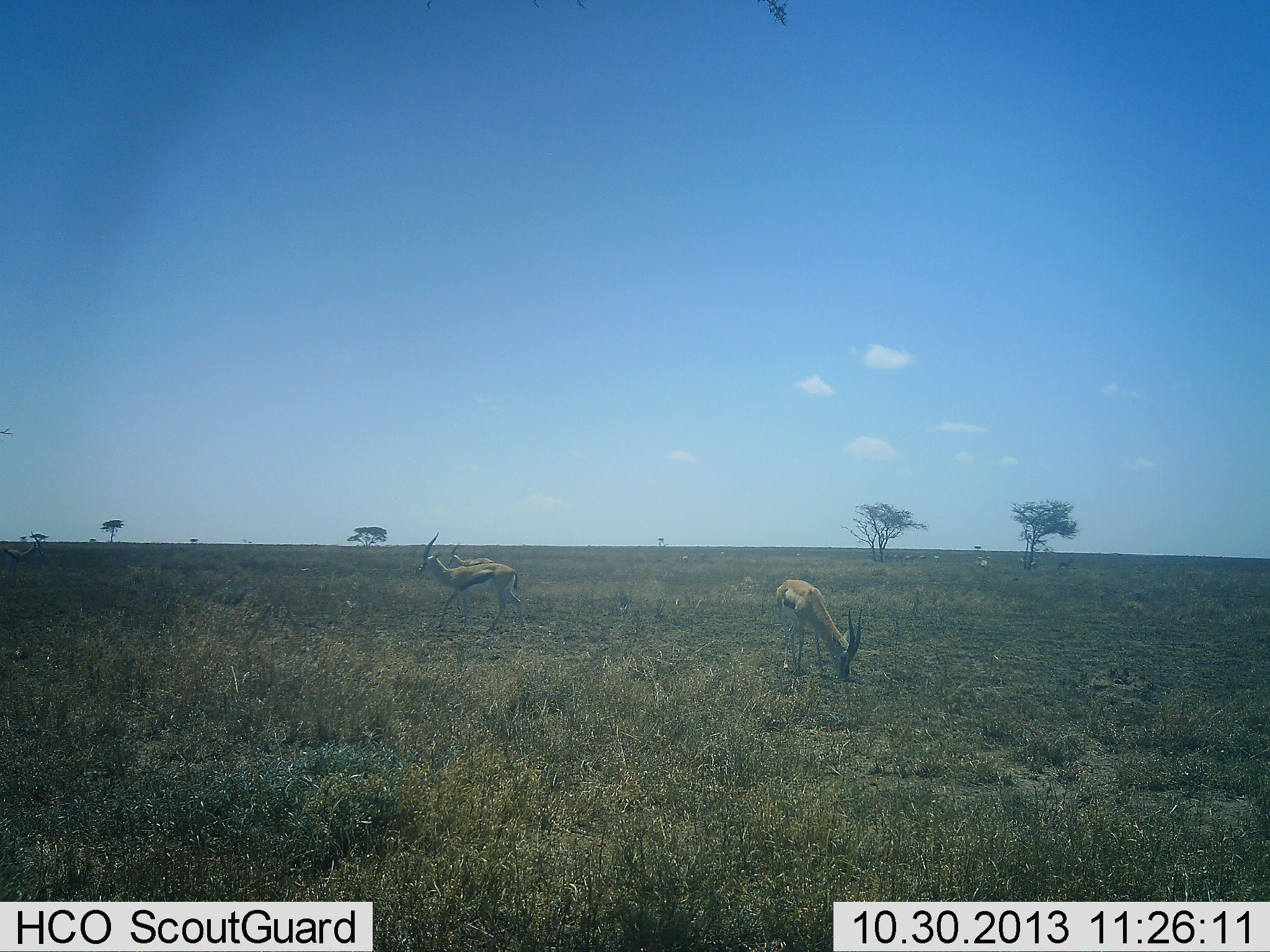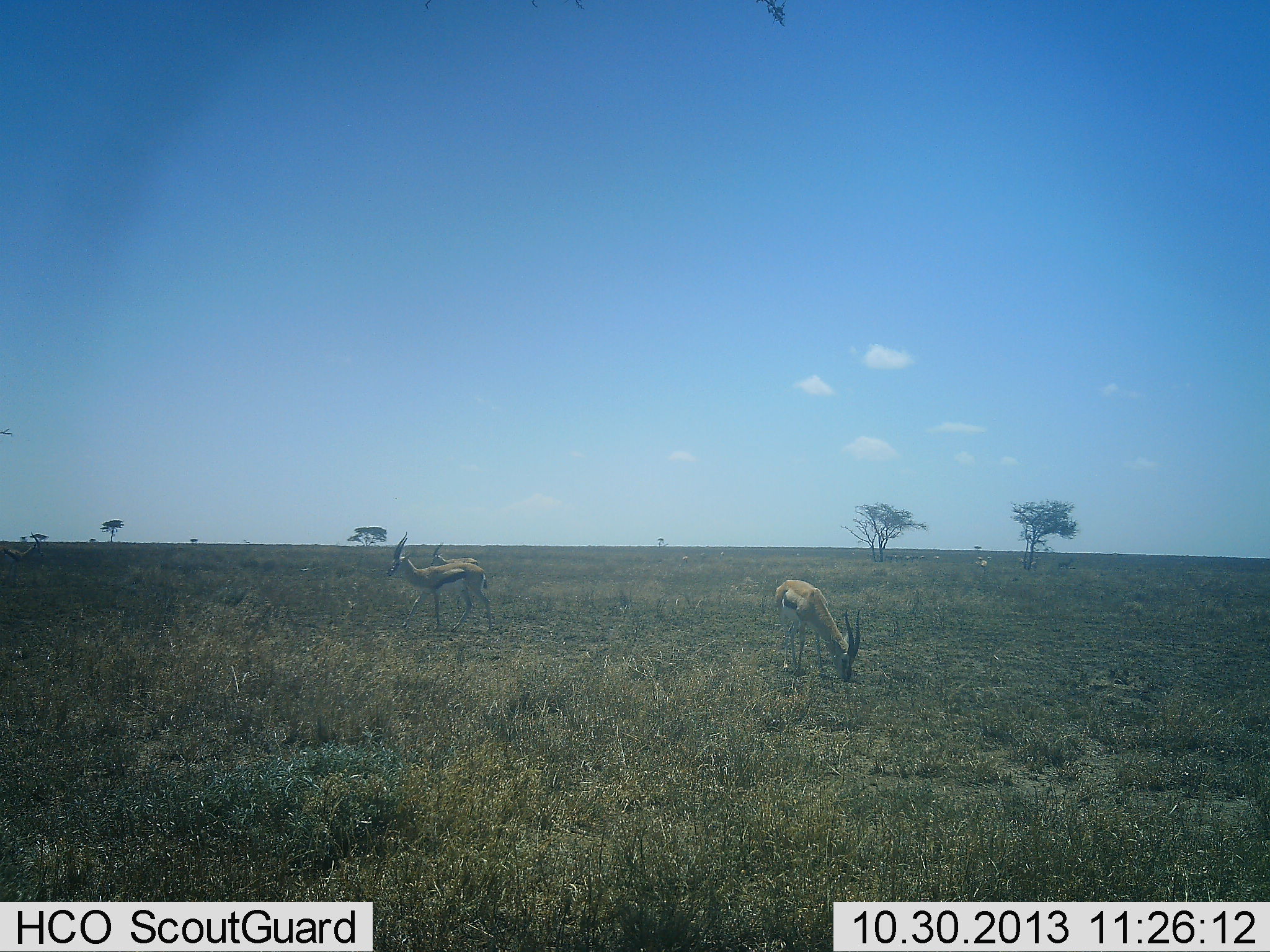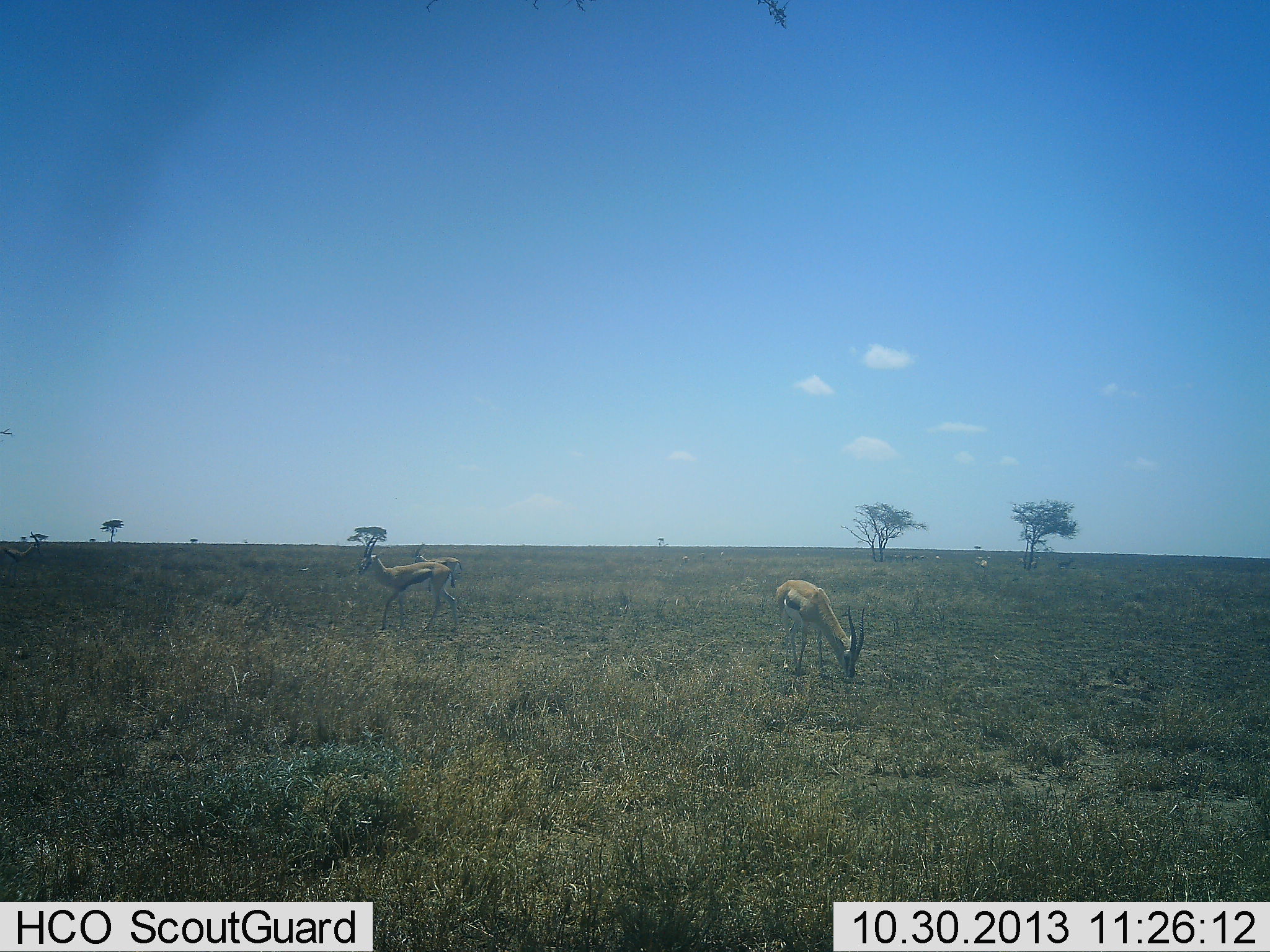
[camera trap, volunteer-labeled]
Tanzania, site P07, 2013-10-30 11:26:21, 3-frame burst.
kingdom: Animalia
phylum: Chordata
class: Mammalia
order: Artiodactyla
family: Bovidae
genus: Eudorcas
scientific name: Eudorcas thomsonii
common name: thomson's gazelle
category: gazellethomsons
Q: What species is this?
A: Gazellethomsons (thomson's gazelle) (Eudorcas thomsonii).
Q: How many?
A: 3.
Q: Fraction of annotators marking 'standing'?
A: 40%.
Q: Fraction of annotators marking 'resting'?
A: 0%.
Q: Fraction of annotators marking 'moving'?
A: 60%.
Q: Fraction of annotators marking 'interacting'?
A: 0%.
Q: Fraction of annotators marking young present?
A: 0%.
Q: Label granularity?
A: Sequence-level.